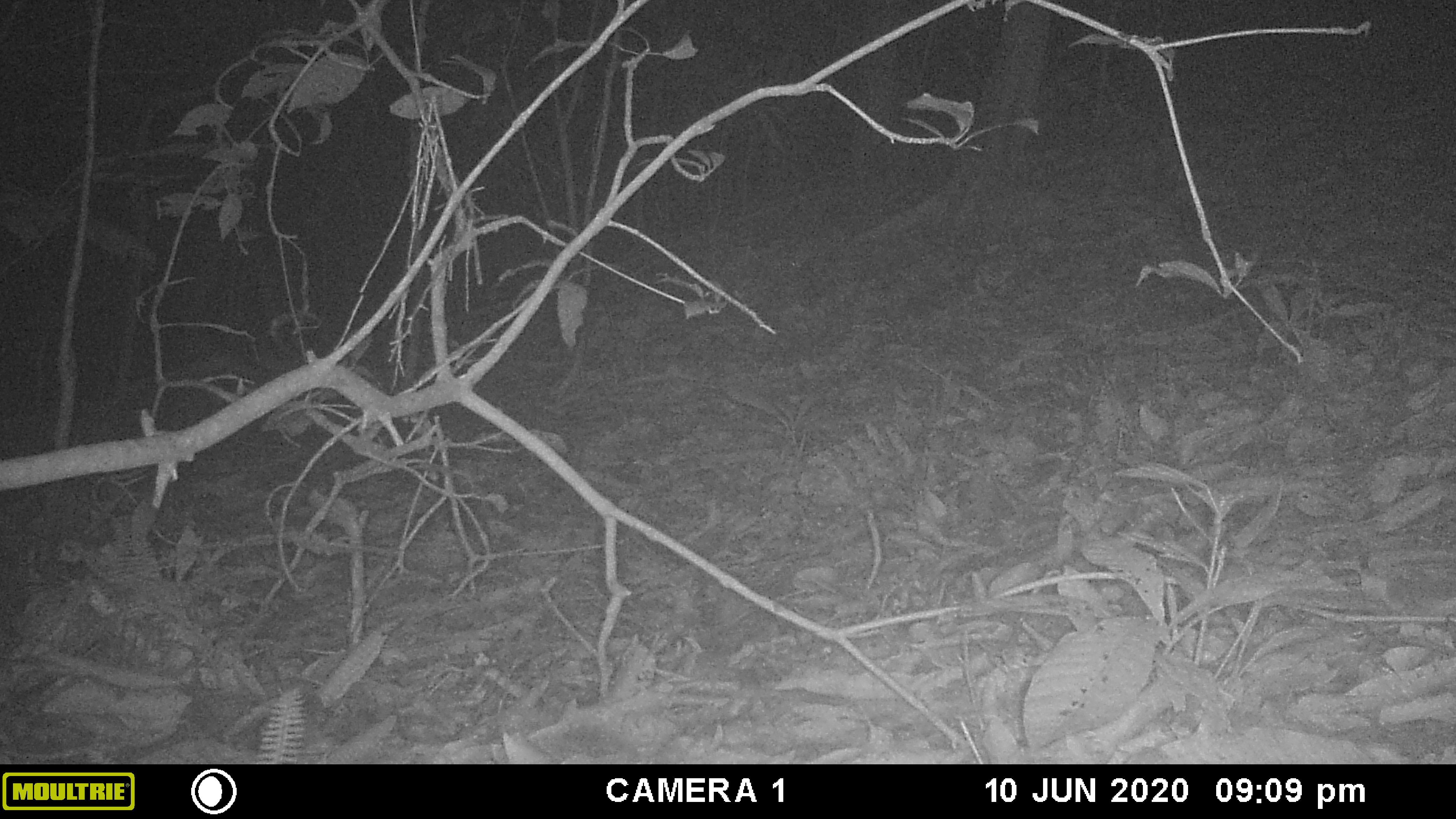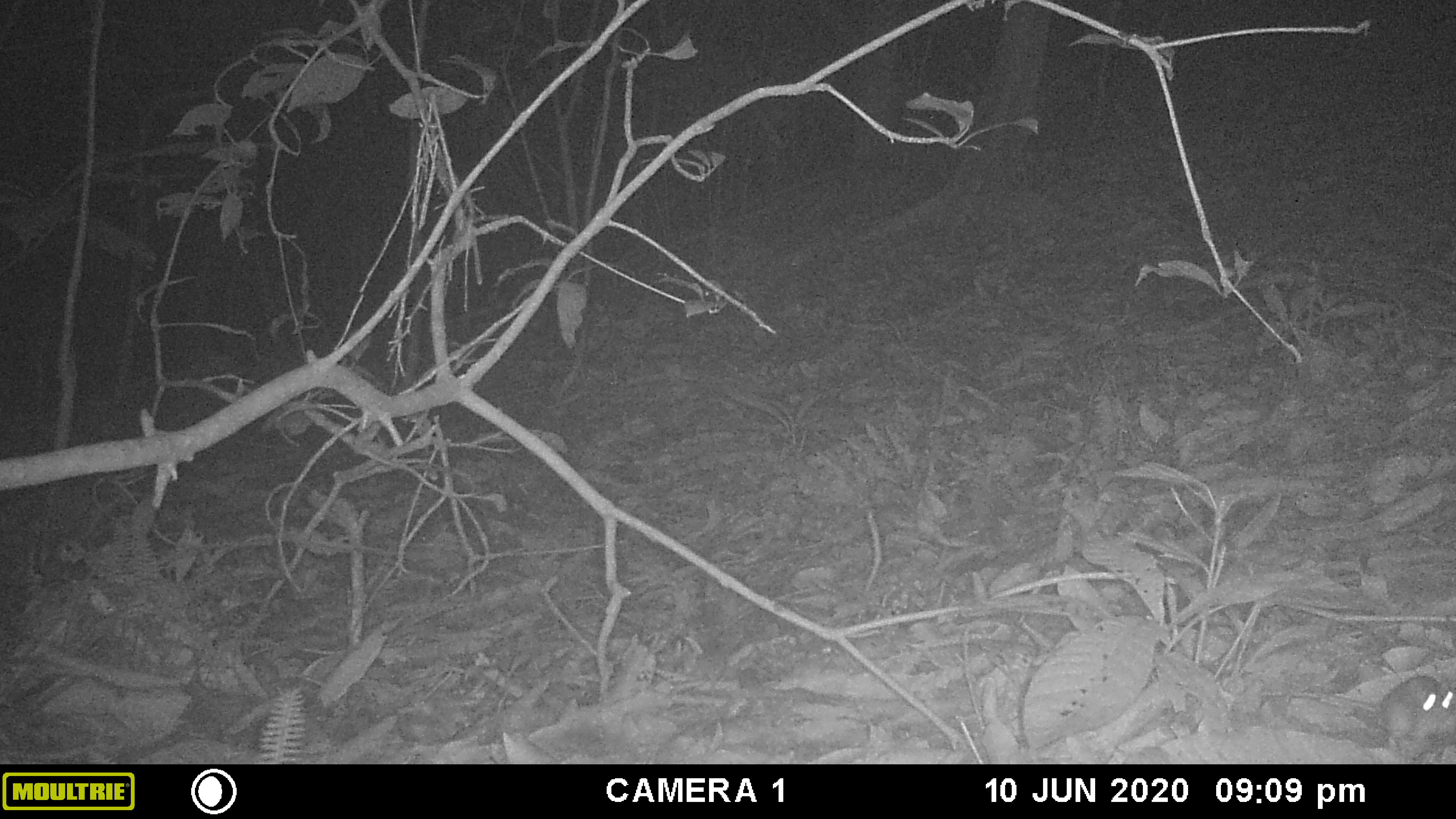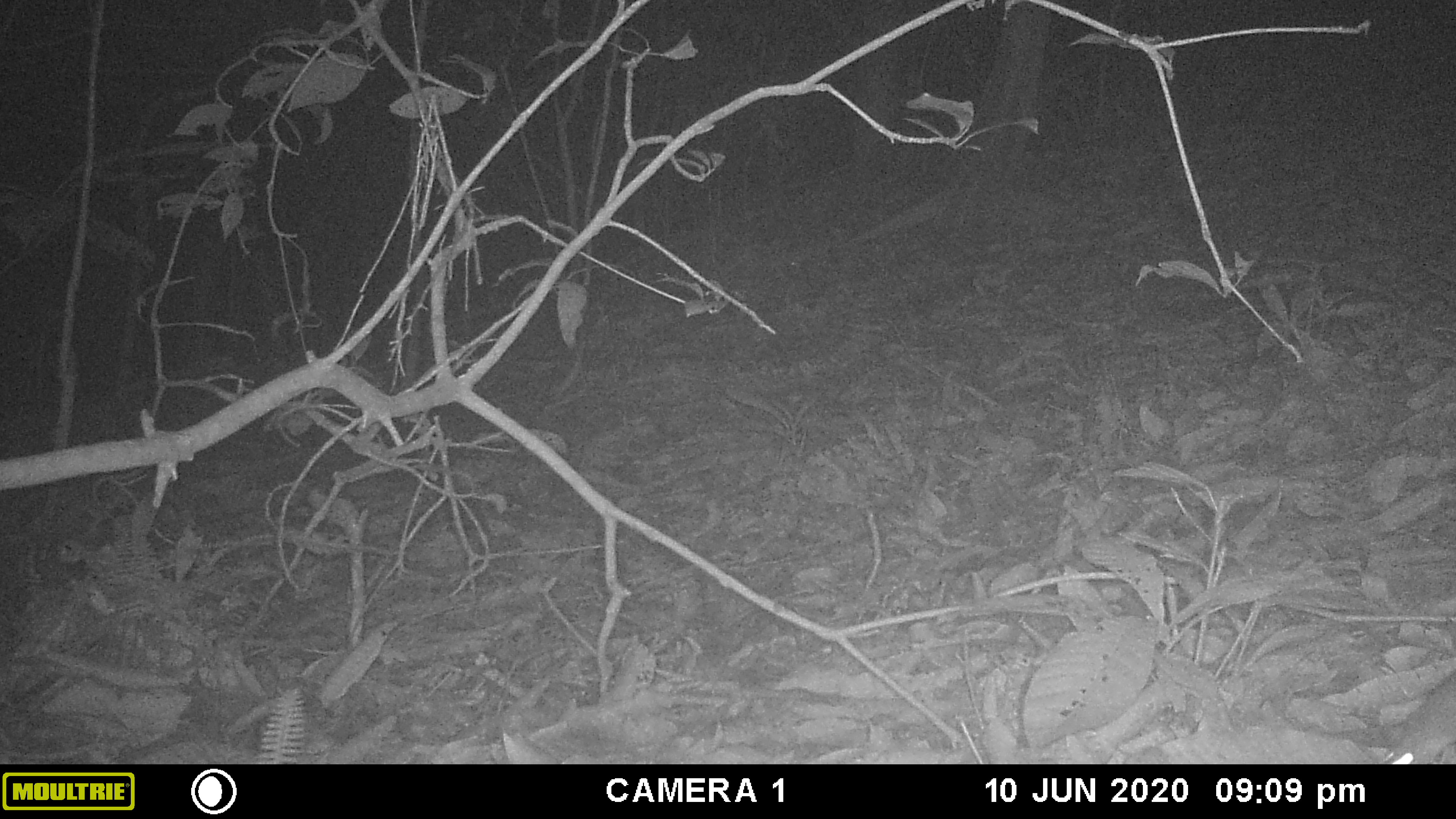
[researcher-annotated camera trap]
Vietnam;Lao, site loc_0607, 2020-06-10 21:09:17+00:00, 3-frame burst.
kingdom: Animalia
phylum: Chordata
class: Mammalia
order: Rodentia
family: Muridae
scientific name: Muridae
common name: old-world mice and rats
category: unidentified murid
Unidentified murid (old-world mice and rats) (Muridae). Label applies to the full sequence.